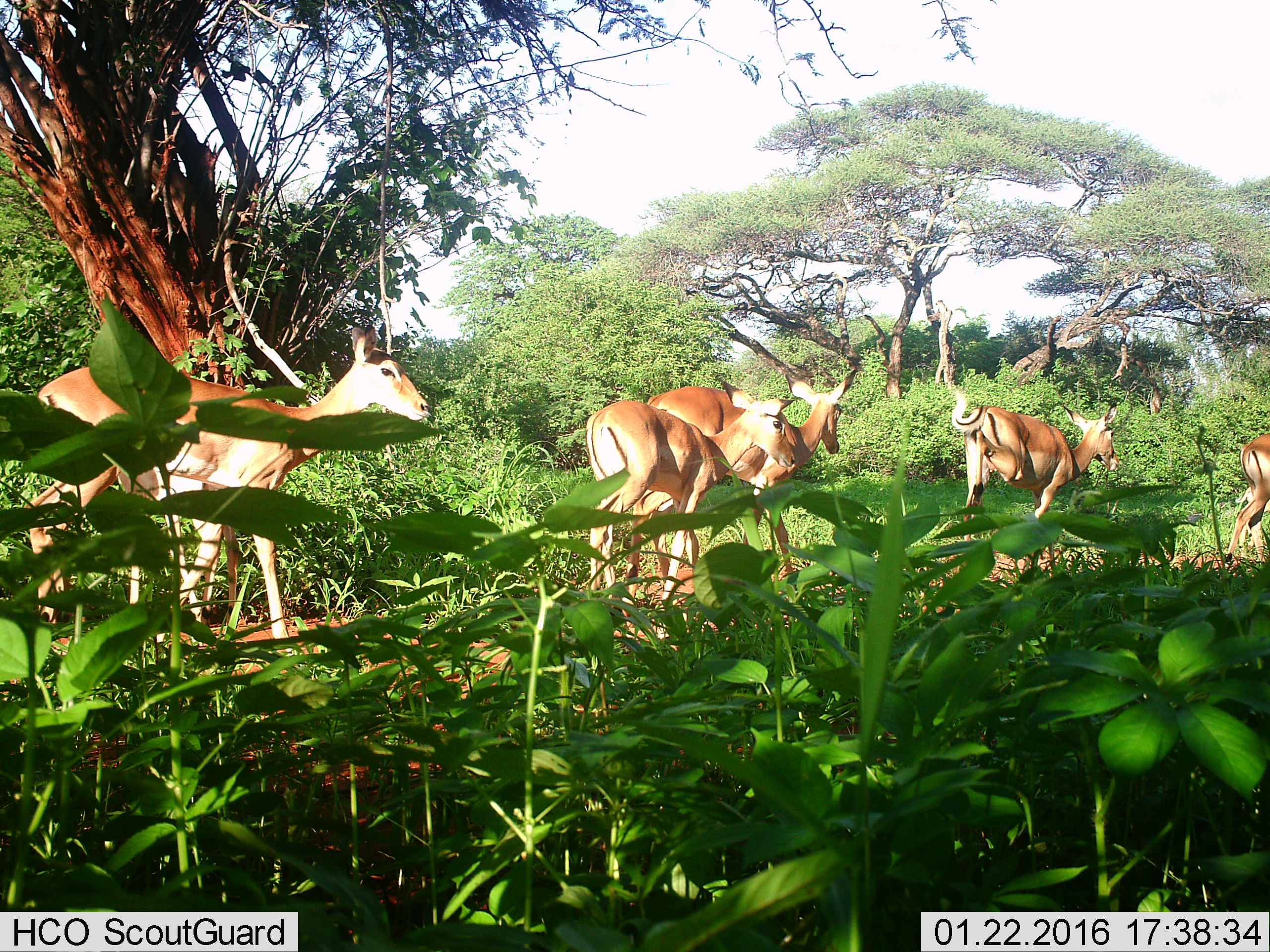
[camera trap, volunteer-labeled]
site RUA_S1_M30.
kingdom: Animalia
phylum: Chordata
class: Mammalia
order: Artiodactyla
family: Bovidae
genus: Aepyceros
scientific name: Aepyceros melampus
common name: impala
Impala (Aepyceros melampus), count 5. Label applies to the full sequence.